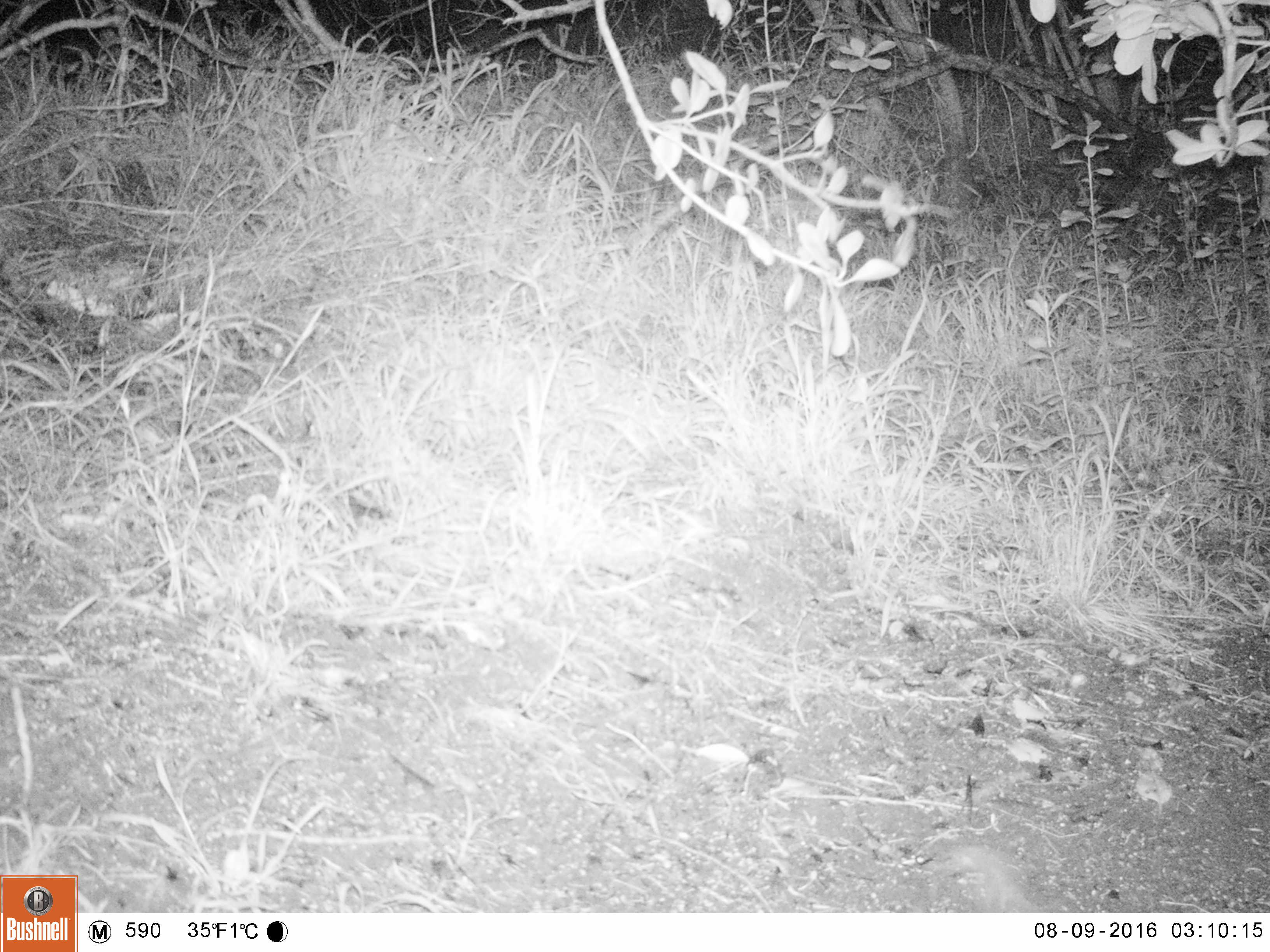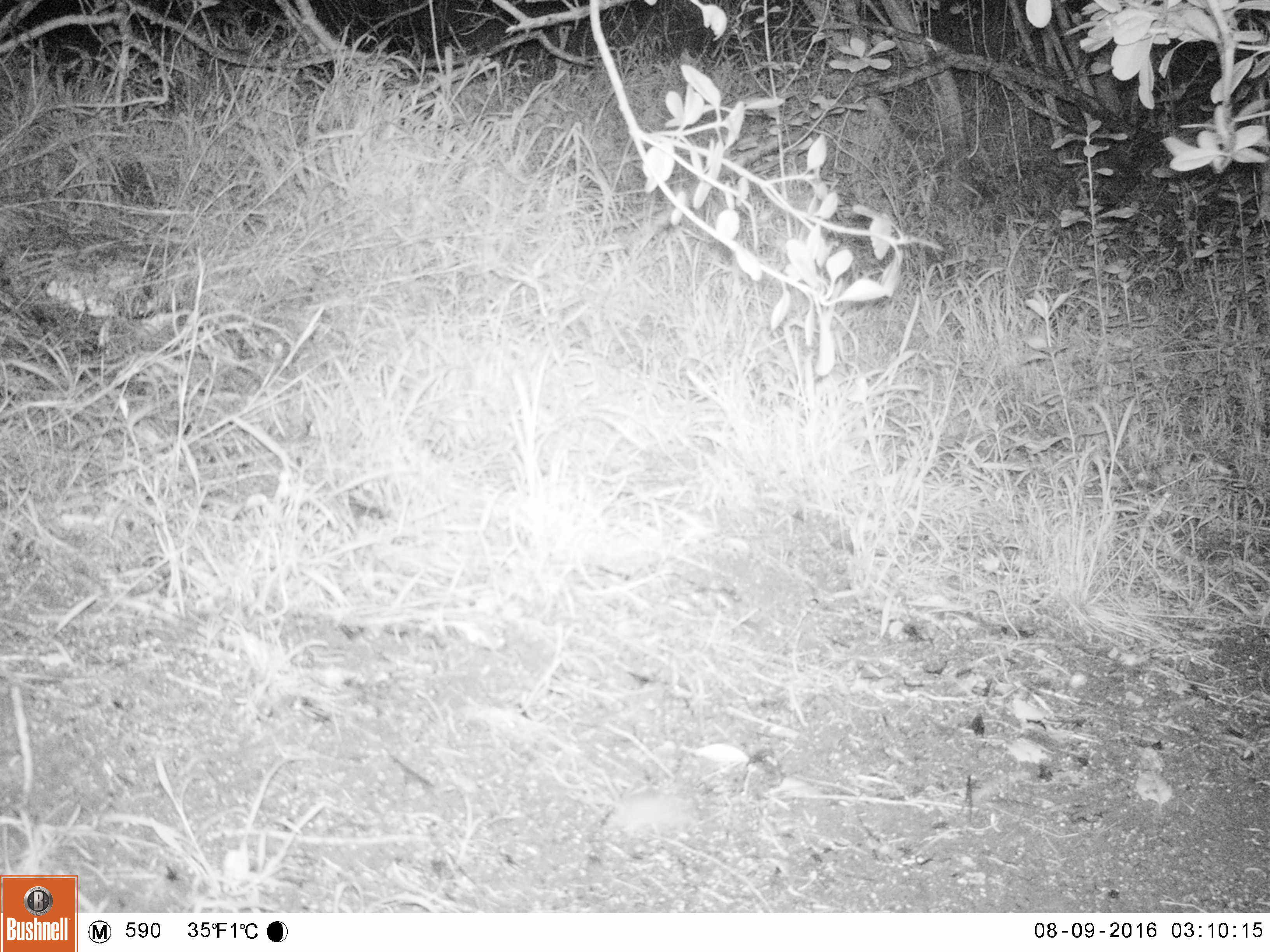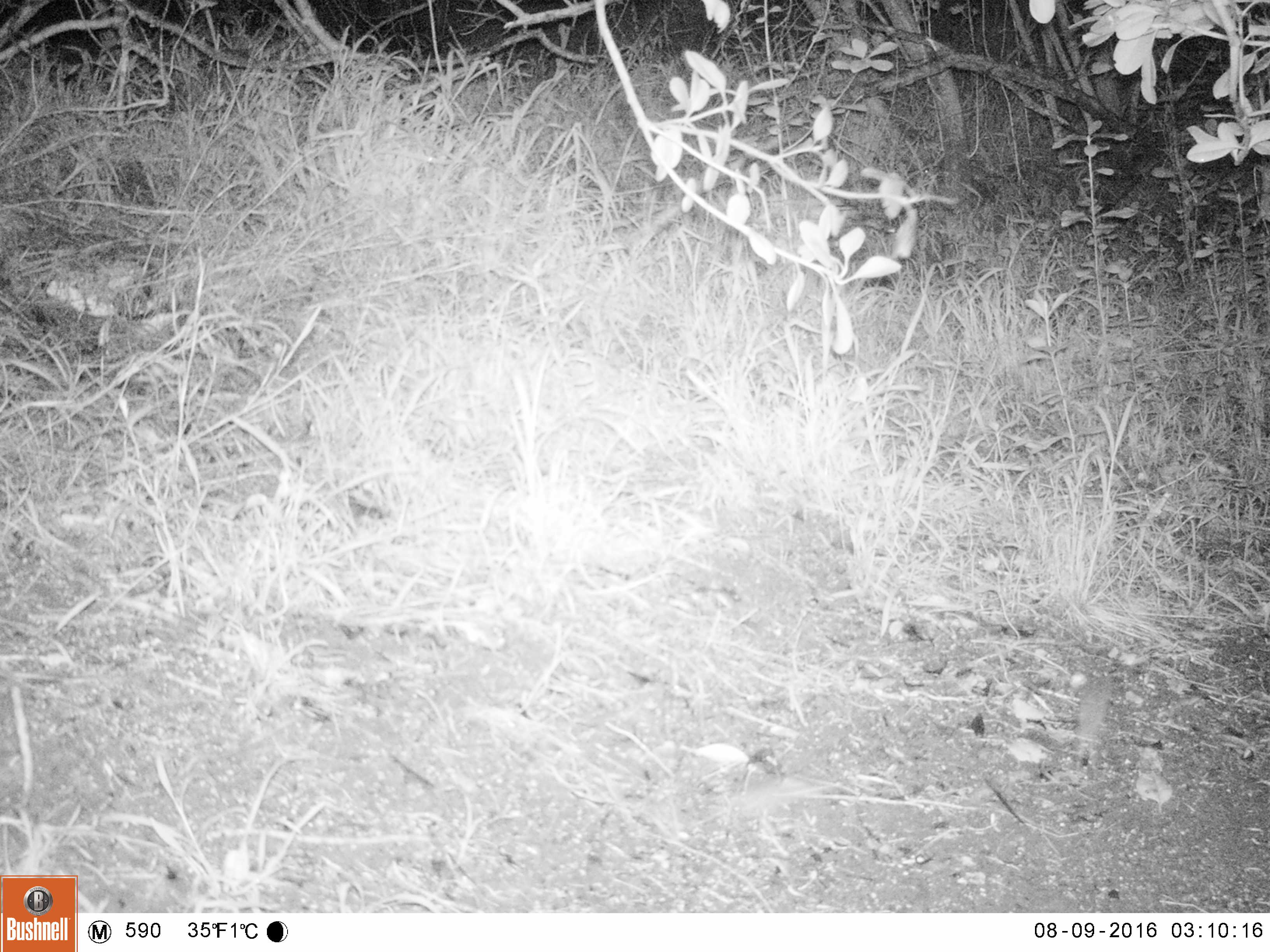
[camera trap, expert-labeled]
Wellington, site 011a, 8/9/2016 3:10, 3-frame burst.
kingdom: Animalia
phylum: Chordata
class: Mammalia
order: Rodentia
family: Muridae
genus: Mus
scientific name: Mus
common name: mouse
Mouse (Mus).